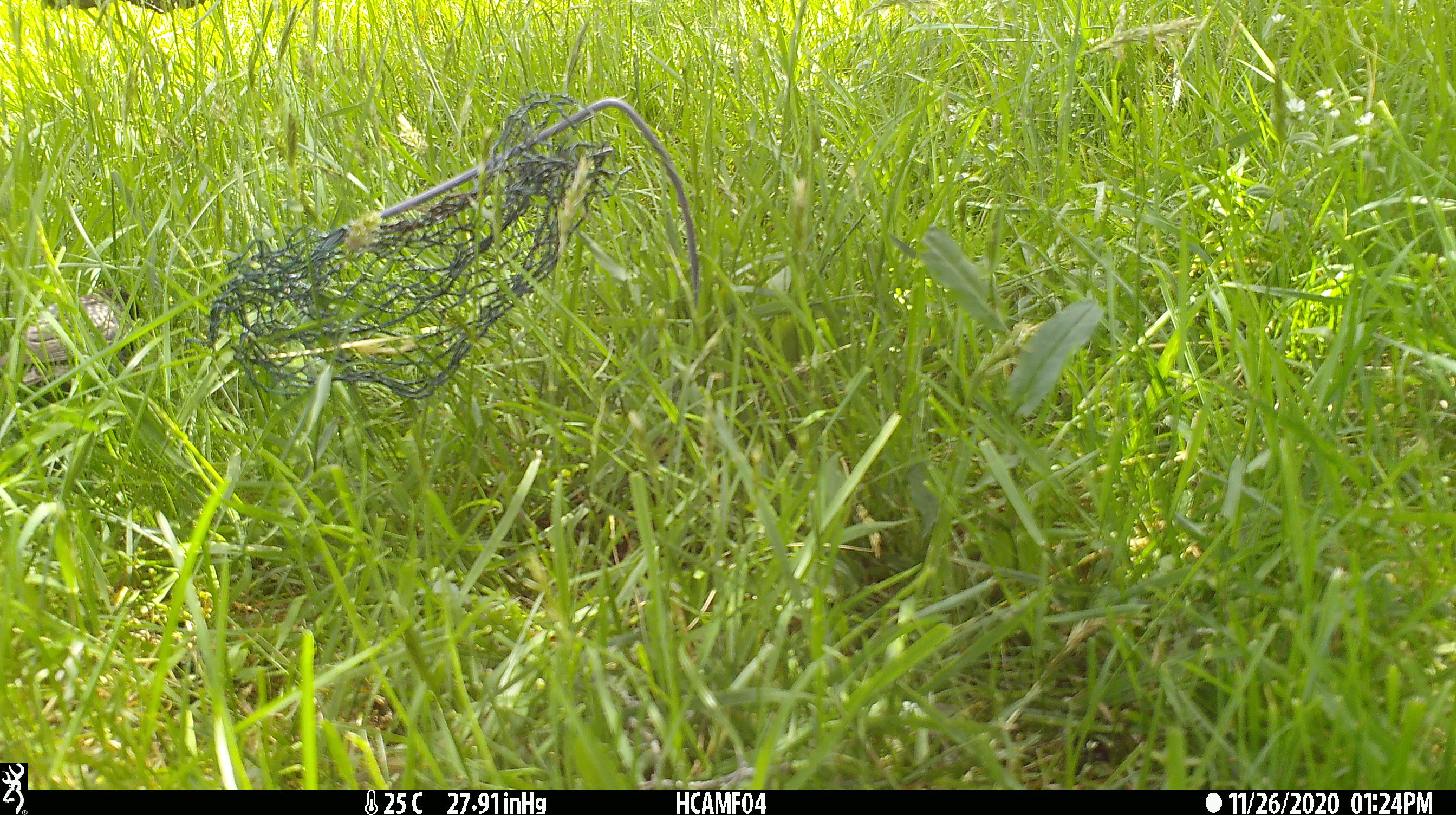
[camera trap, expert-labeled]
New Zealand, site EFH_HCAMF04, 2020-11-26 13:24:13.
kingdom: Animalia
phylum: Chordata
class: Aves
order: Passeriformes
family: Sturnidae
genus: Sturnus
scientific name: Sturnus vulgaris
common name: european starling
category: starling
Starling (european starling) (Sturnus vulgaris).